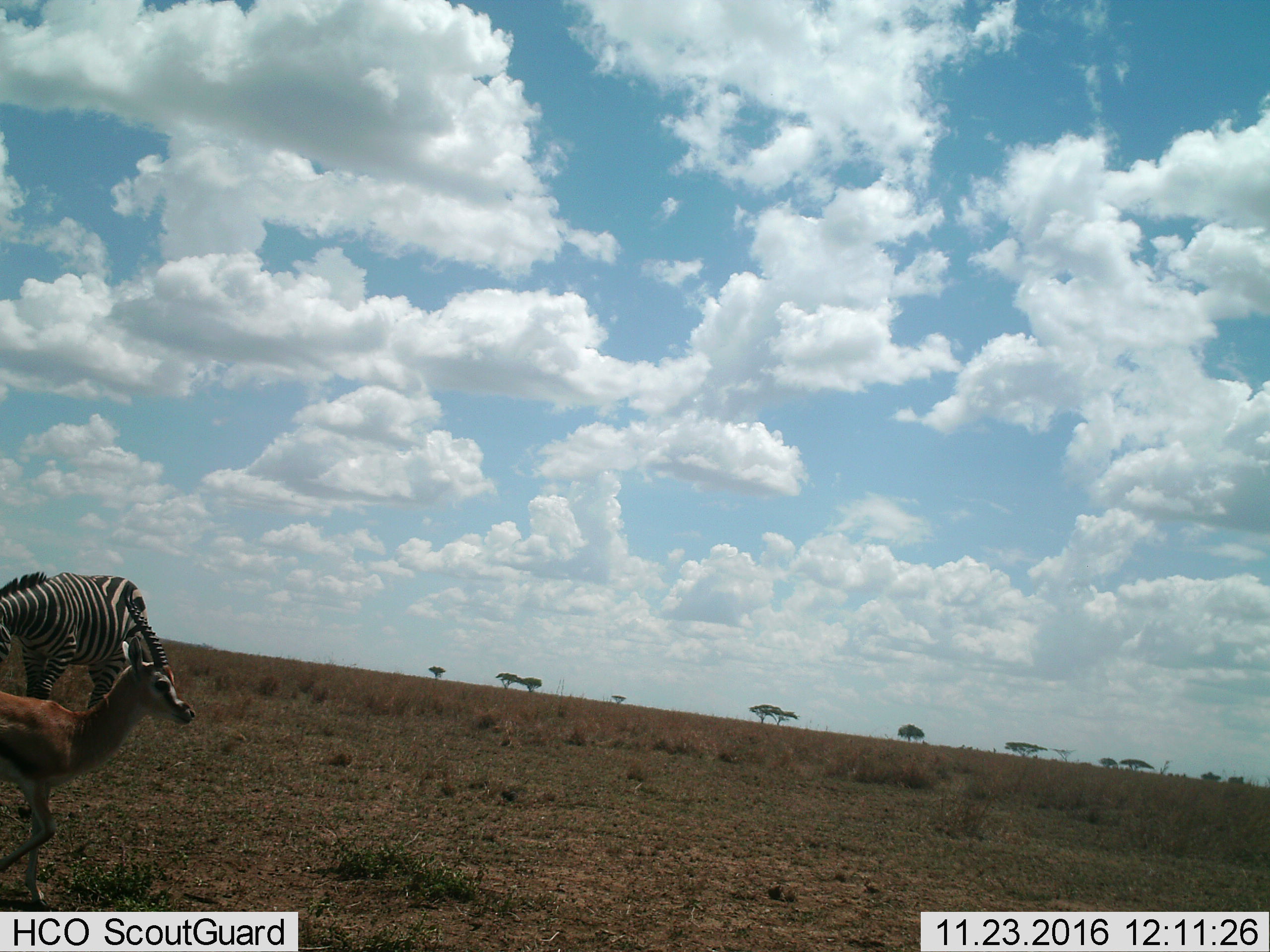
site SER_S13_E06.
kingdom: Animalia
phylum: Chordata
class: Mammalia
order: Artiodactyla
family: Bovidae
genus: Eudorcas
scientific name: Eudorcas thomsonii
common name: thomson's gazelle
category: gazellethomsons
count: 1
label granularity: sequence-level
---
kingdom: Animalia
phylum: Chordata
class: Mammalia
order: Perissodactyla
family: Equidae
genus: Equus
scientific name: Equus quagga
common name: plains zebra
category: zebraplains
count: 1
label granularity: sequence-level